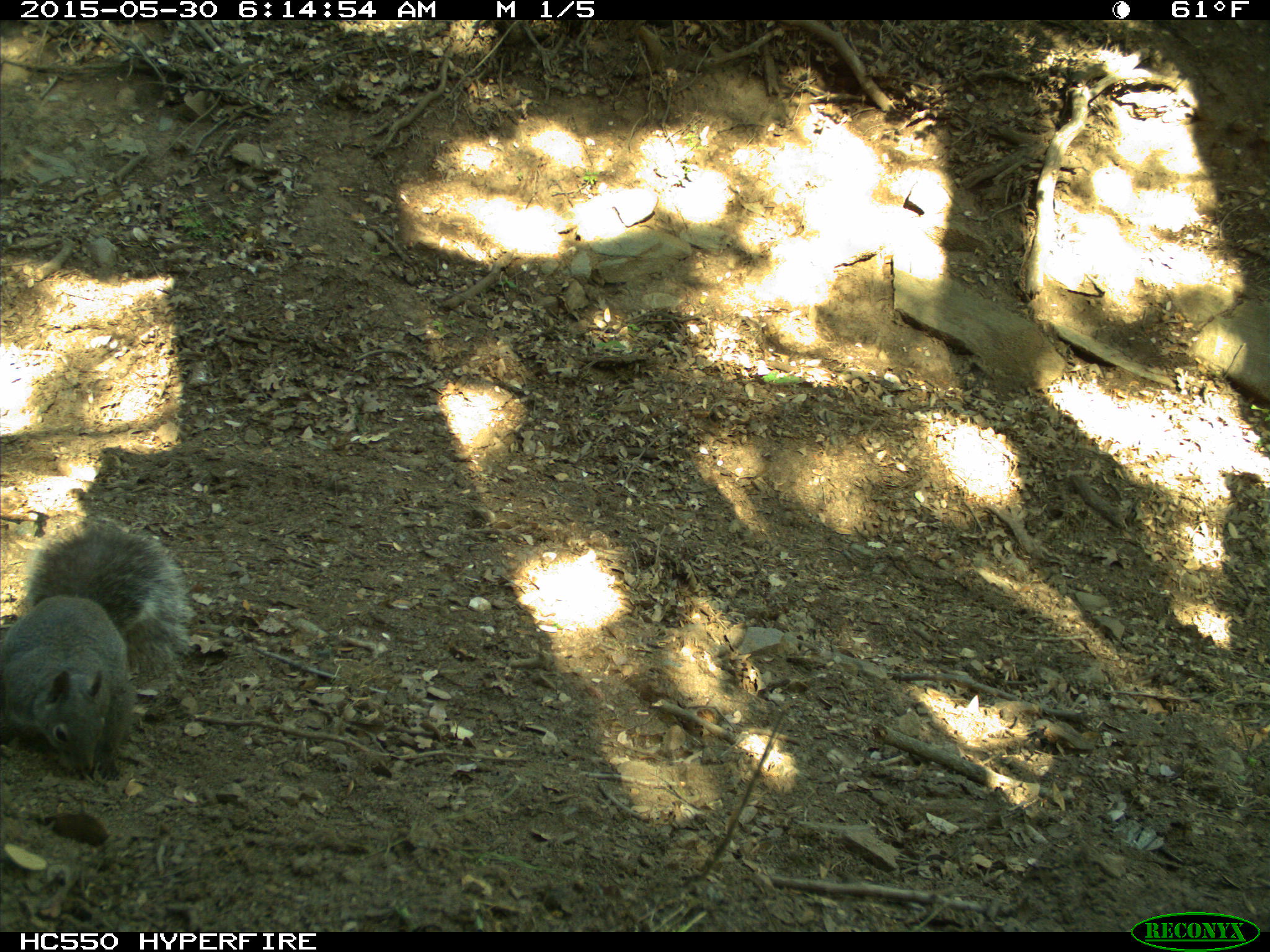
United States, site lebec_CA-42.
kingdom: Animalia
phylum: Chordata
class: Mammalia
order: Rodentia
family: Sciuridae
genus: Sciurus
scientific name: Sciurus carolinensis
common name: eastern gray squirrel